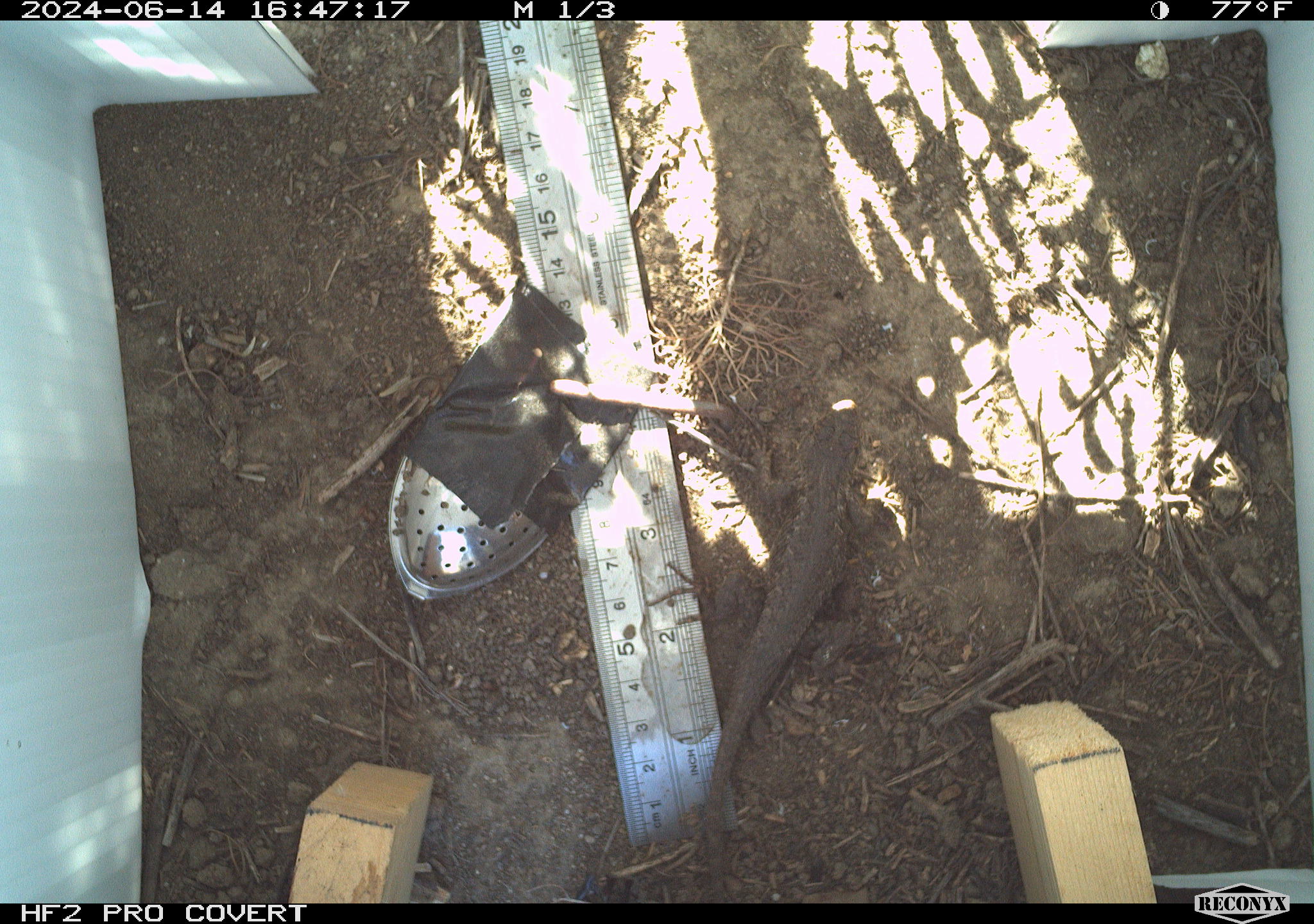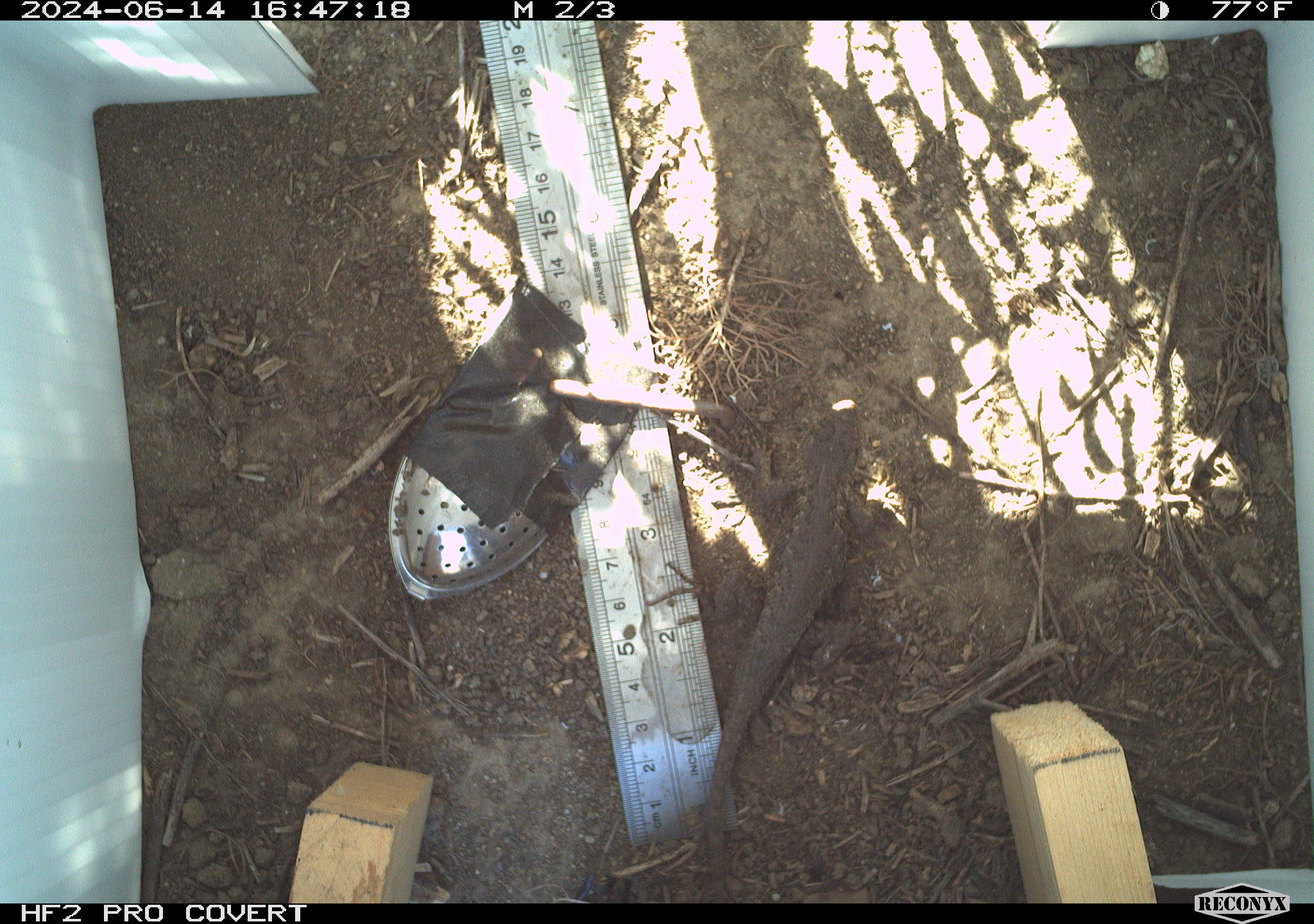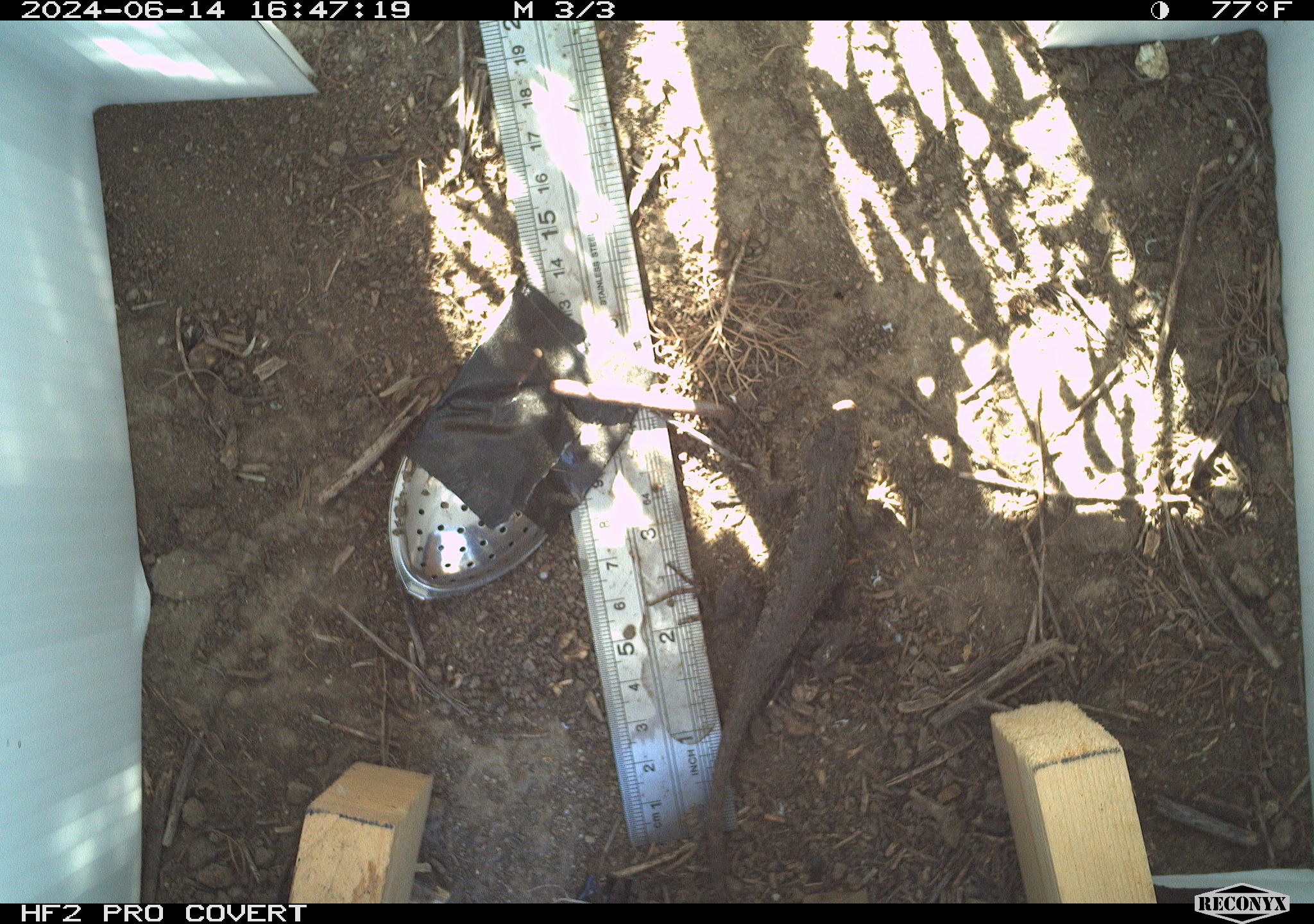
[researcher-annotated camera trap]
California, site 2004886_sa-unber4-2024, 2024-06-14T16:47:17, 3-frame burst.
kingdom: Animalia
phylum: Chordata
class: Reptilia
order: Squamata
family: Phrynosomatidae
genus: Sceloporus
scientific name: Sceloporus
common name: spiny lizards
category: sceloporus species